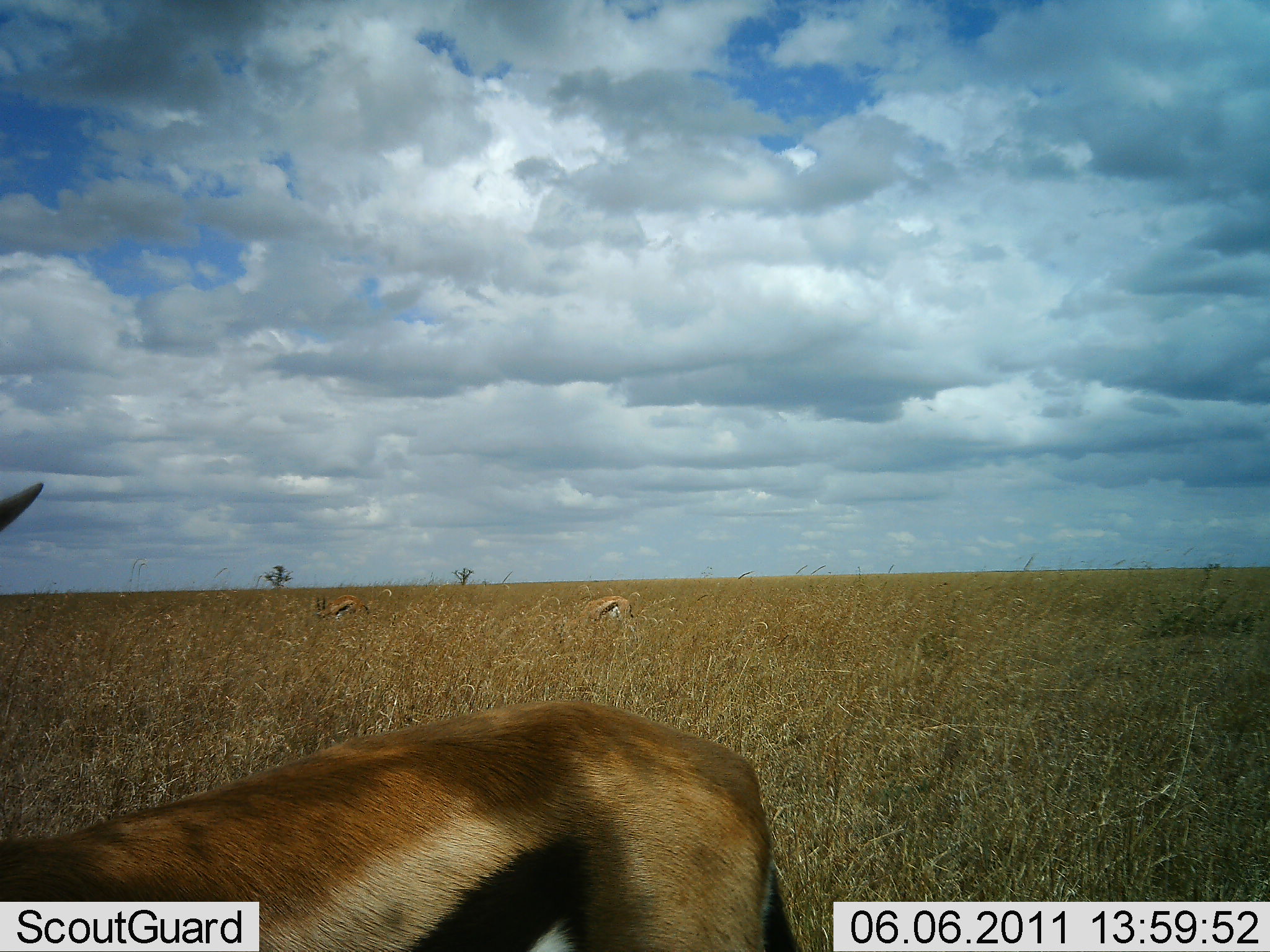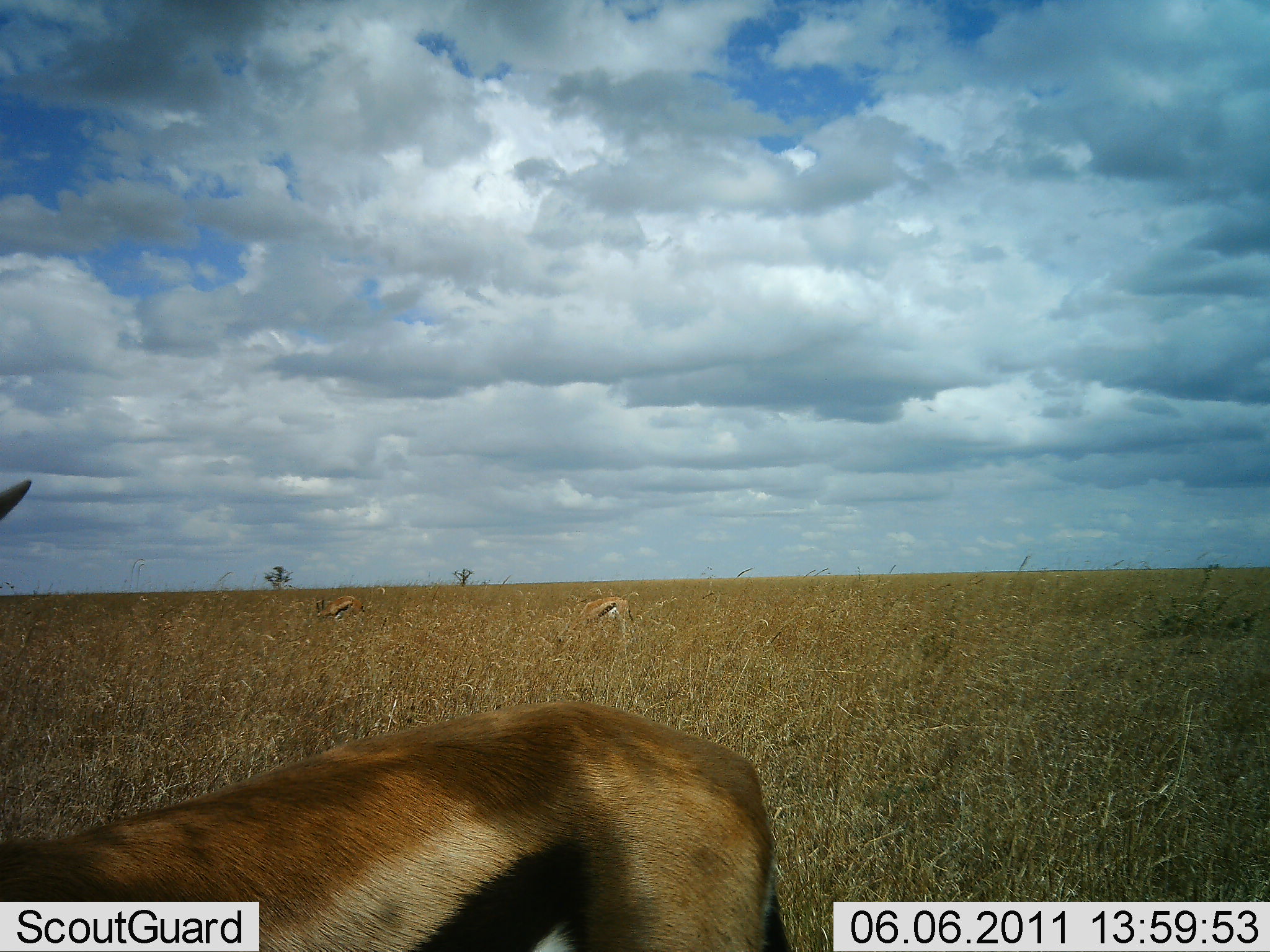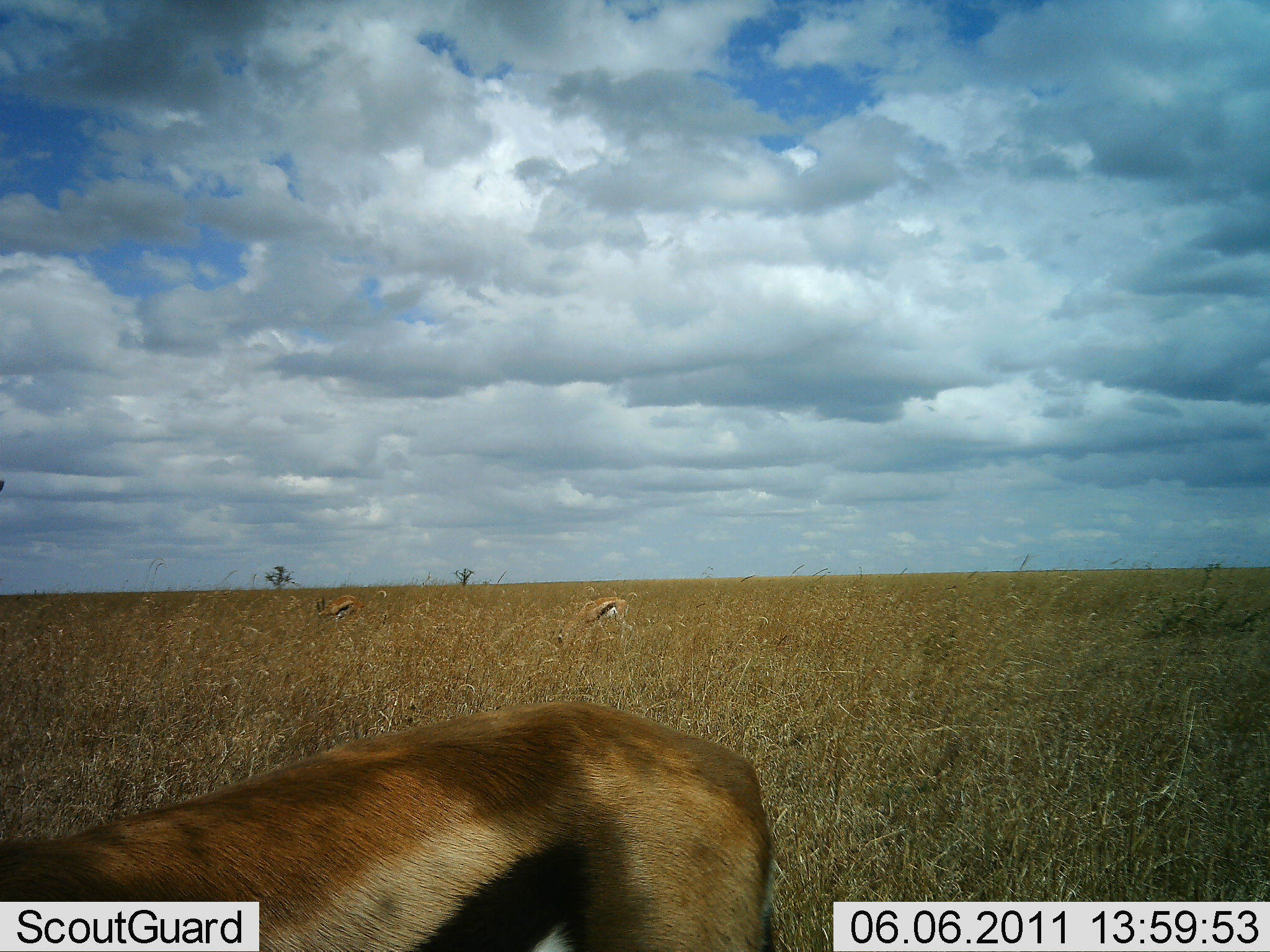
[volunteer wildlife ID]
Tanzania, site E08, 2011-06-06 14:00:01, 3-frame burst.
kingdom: Animalia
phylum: Chordata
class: Mammalia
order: Artiodactyla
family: Bovidae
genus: Eudorcas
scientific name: Eudorcas thomsonii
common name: thomson's gazelle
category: gazellethomsons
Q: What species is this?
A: Gazellethomsons (thomson's gazelle) (Eudorcas thomsonii).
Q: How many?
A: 3.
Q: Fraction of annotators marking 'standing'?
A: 54%.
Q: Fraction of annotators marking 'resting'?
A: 0%.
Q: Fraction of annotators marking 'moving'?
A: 8%.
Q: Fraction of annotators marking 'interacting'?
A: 0%.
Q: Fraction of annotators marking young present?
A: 0%.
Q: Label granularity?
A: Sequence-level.